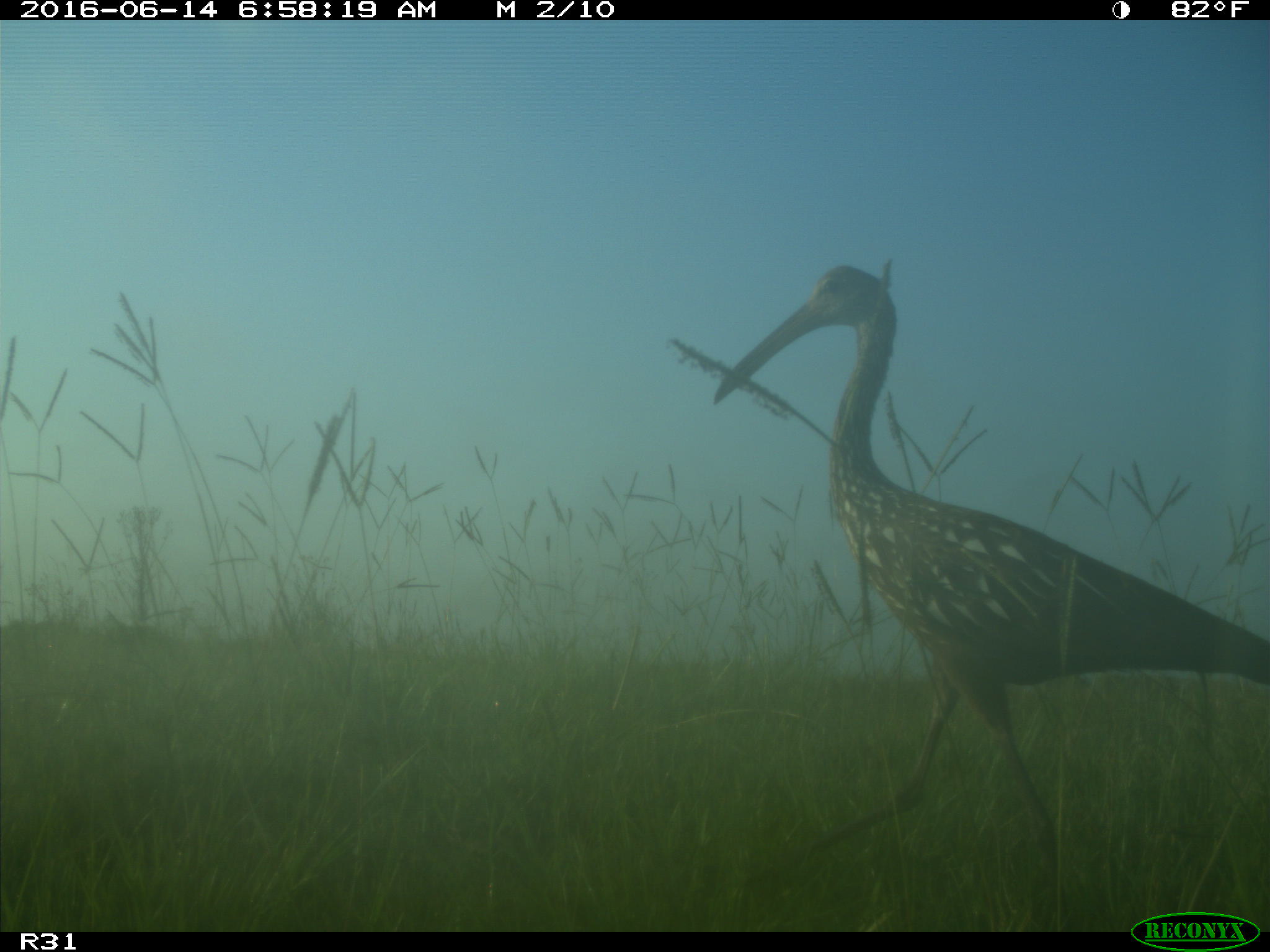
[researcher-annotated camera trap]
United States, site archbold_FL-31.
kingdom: Animalia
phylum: Chordata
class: Aves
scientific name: Aves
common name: birds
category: unidentified bird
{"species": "unidentified bird (birds) (Aves)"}